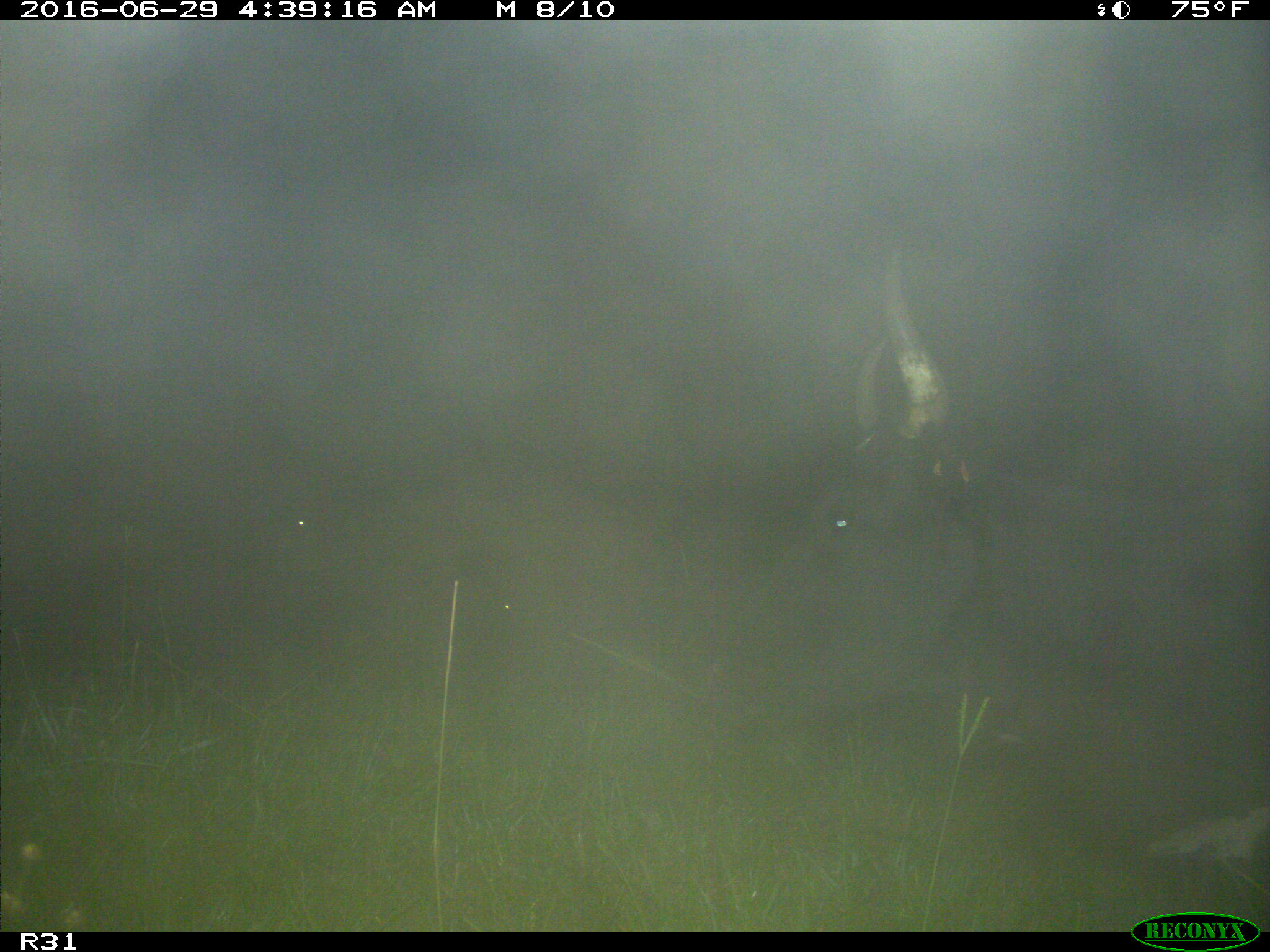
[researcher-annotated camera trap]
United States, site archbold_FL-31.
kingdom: Animalia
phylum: Chordata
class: Mammalia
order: Artiodactyla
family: Bovidae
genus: Bos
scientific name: Bos taurus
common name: domestic cow